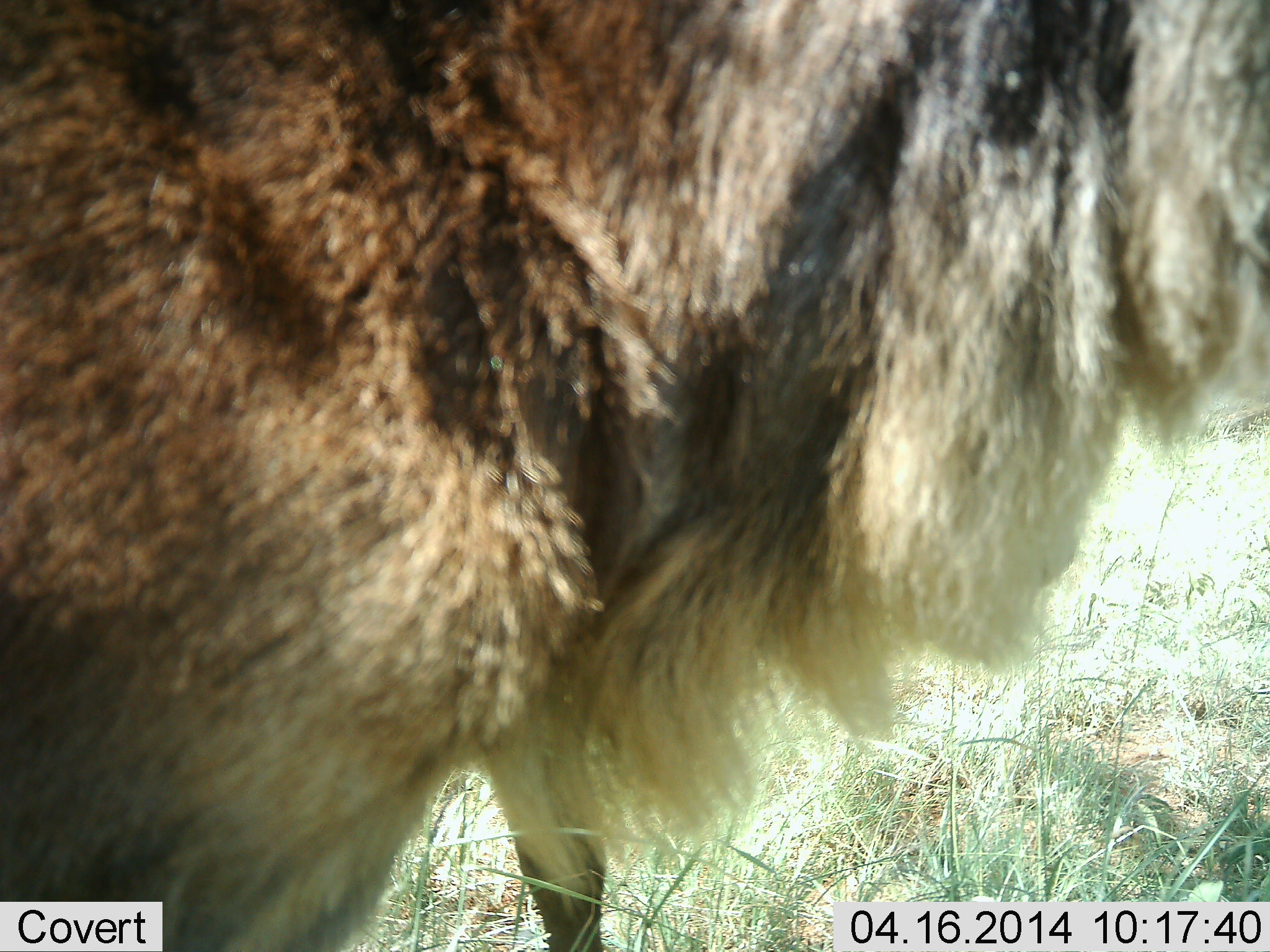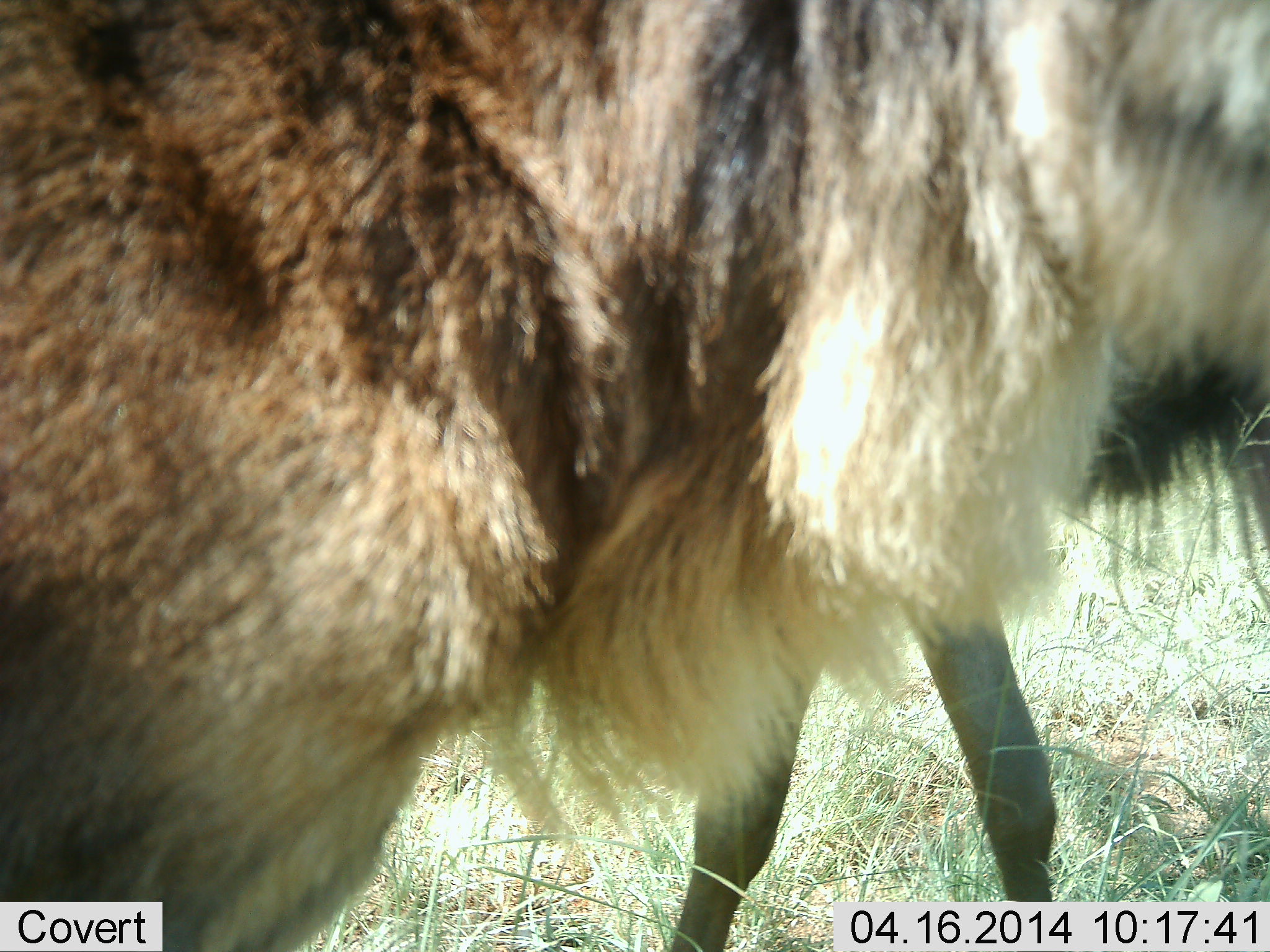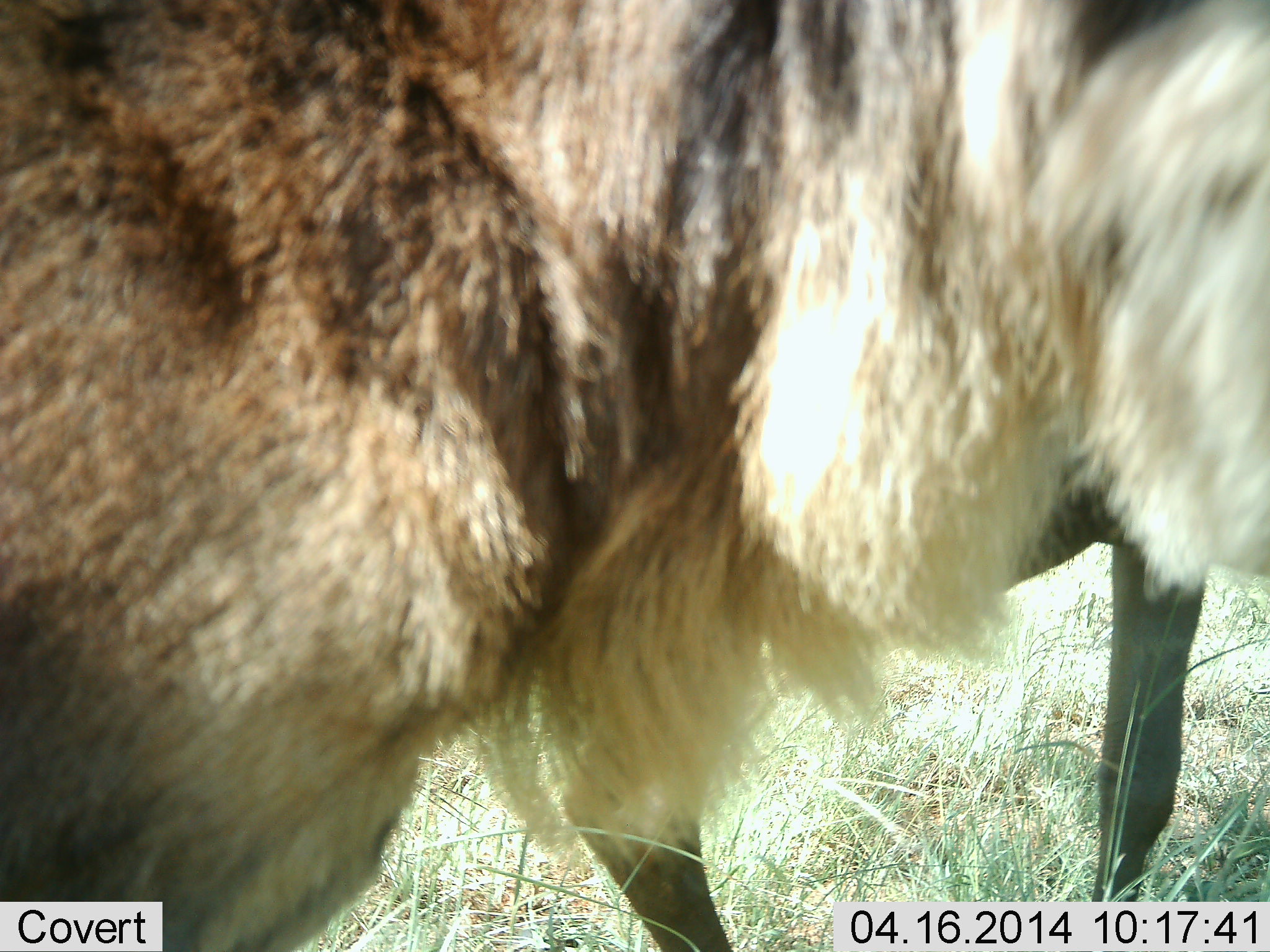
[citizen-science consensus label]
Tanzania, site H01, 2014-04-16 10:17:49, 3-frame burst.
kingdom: Animalia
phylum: Chordata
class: Mammalia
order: Artiodactyla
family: Bovidae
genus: Connochaetes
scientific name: Connochaetes taurinus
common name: blue wildebeest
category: wildebeest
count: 2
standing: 100%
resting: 0%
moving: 40%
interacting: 0%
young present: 0%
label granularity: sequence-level